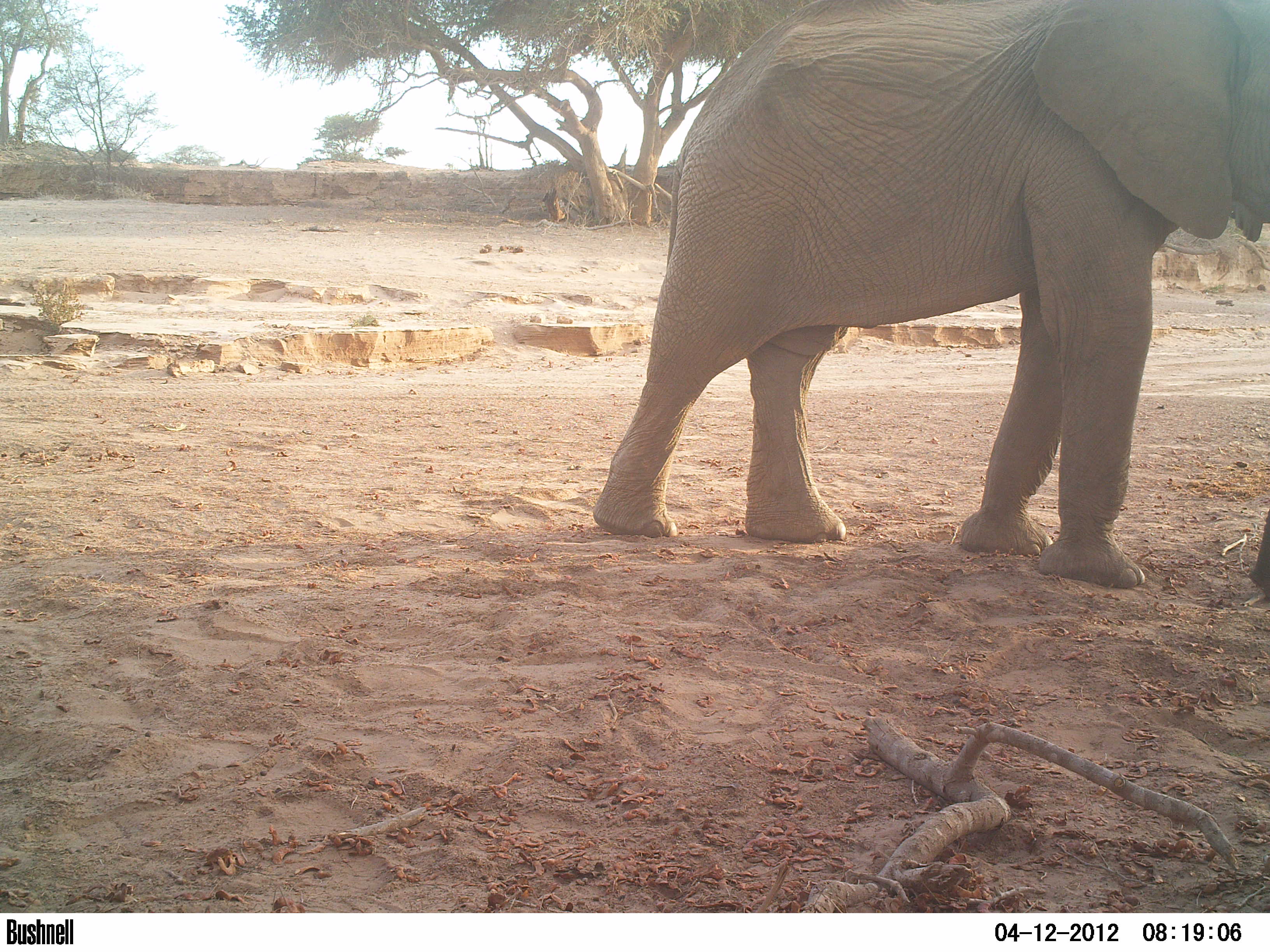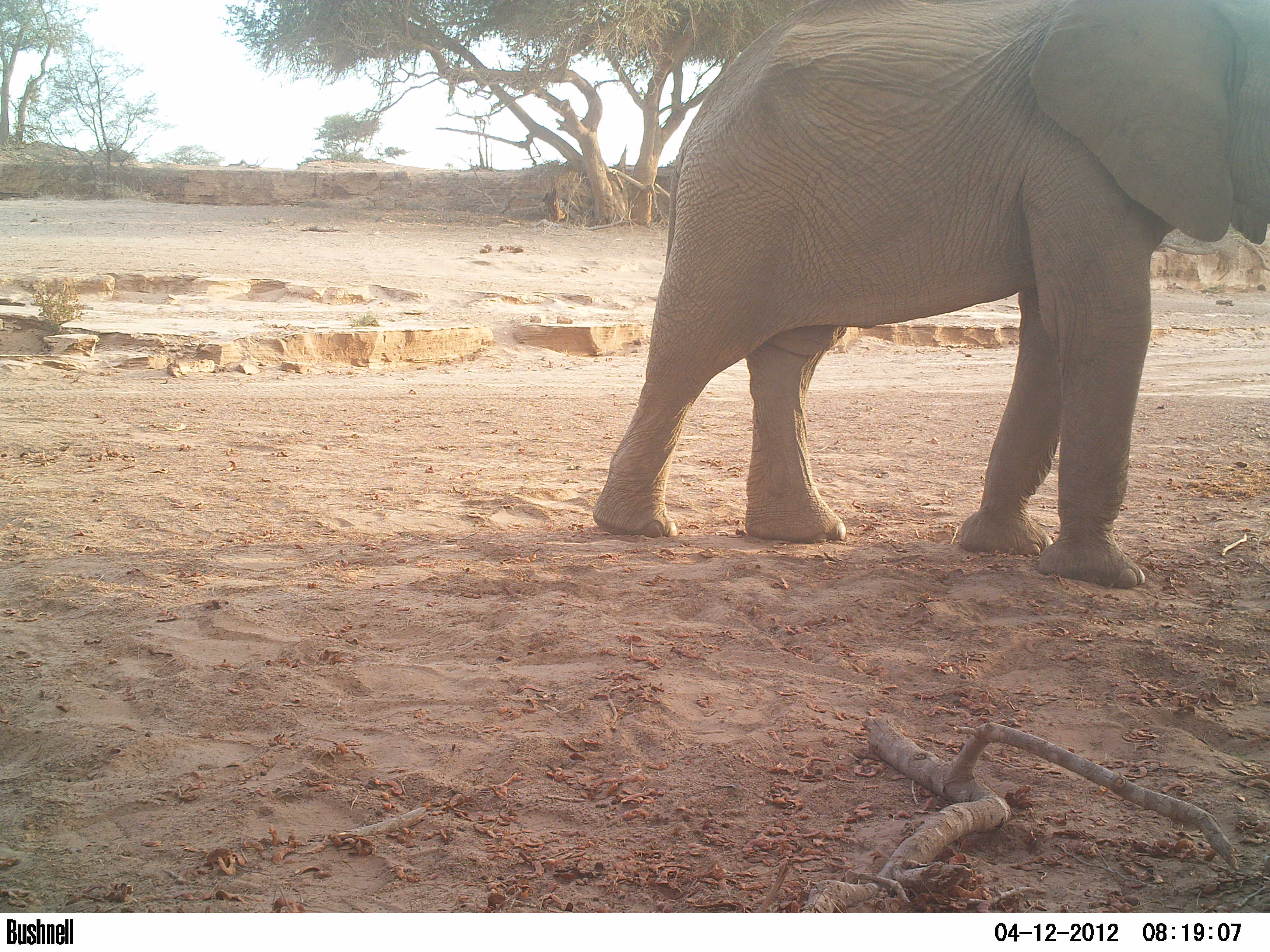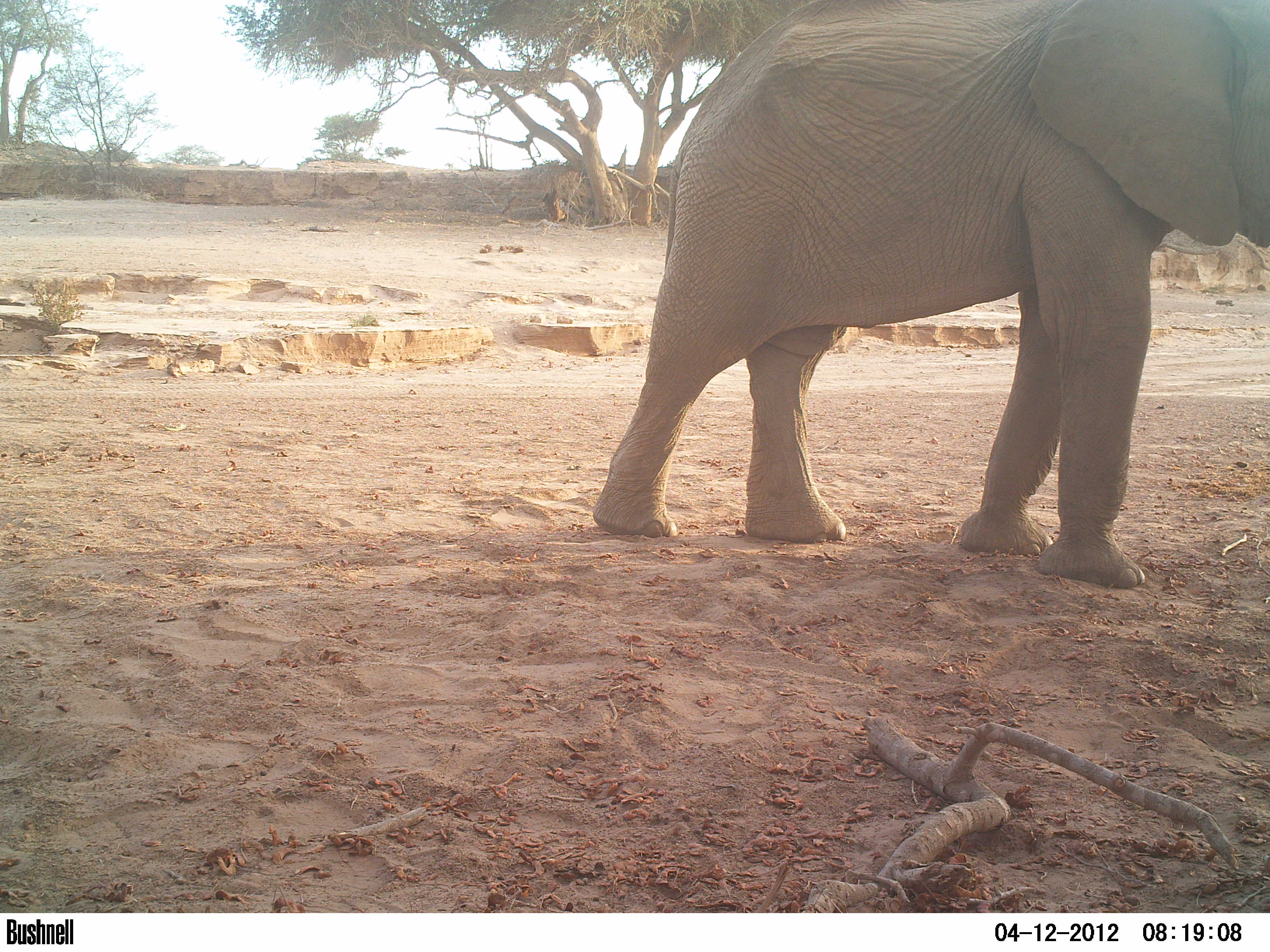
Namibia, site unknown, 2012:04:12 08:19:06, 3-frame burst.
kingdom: Animalia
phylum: Chordata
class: Mammalia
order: Proboscidea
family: Elephantidae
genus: Loxodonta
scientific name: Loxodonta africana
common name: african elephant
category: loxodanta africana